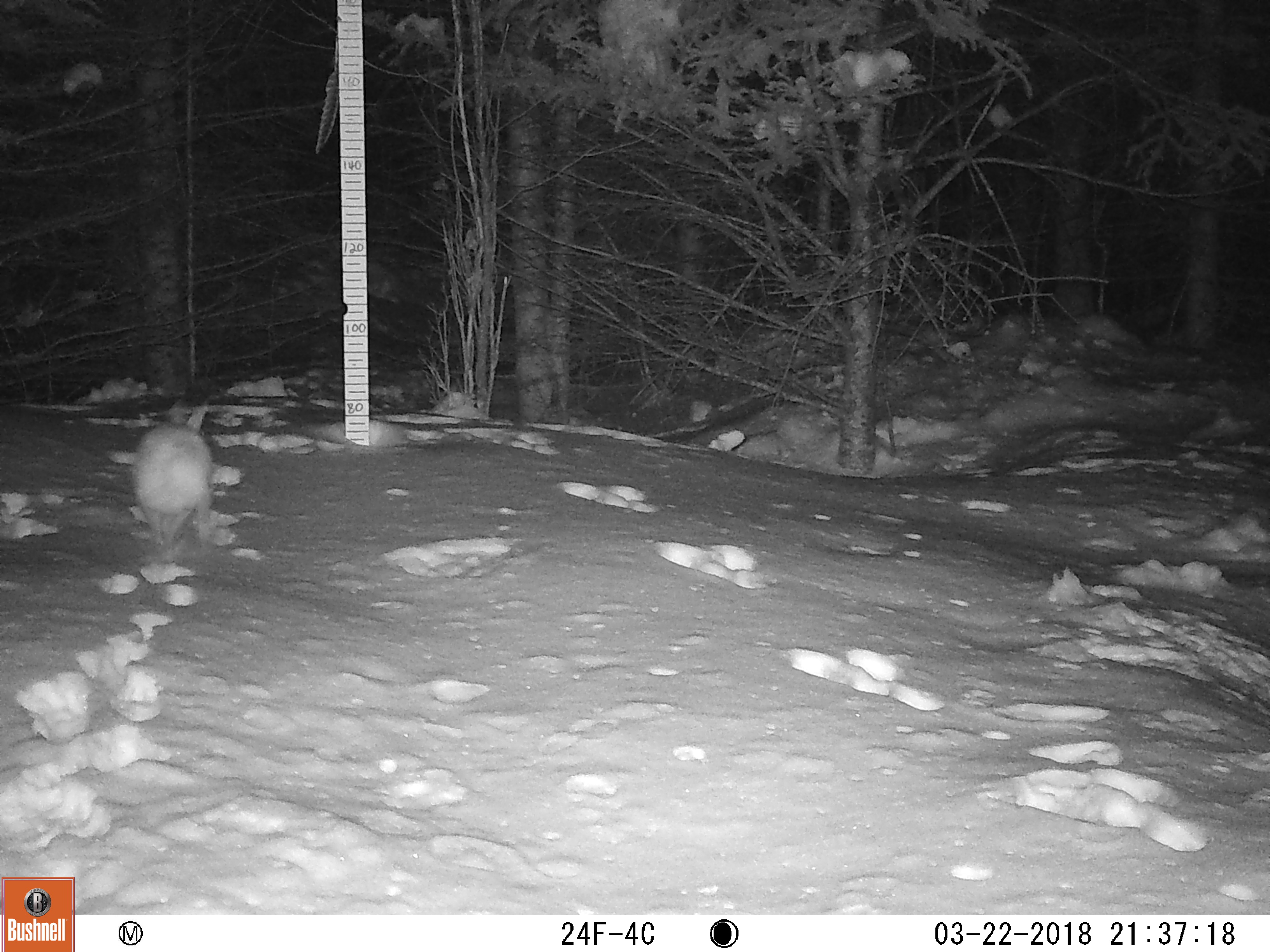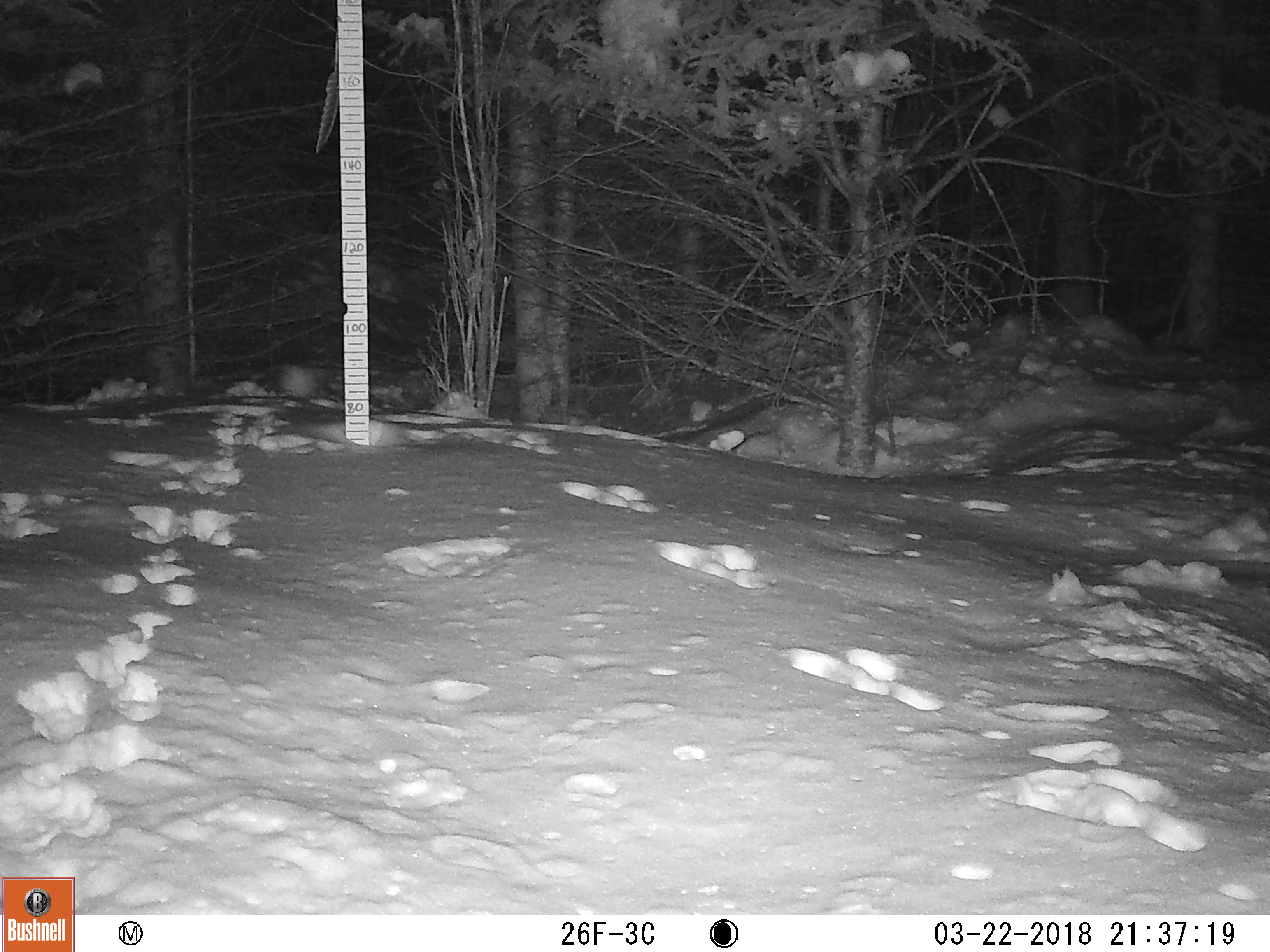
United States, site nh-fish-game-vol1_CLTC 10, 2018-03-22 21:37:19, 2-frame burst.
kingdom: Animalia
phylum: Chordata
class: Mammalia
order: Lagomorpha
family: Leporidae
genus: Lepus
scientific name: Lepus americanus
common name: snowshoe hare